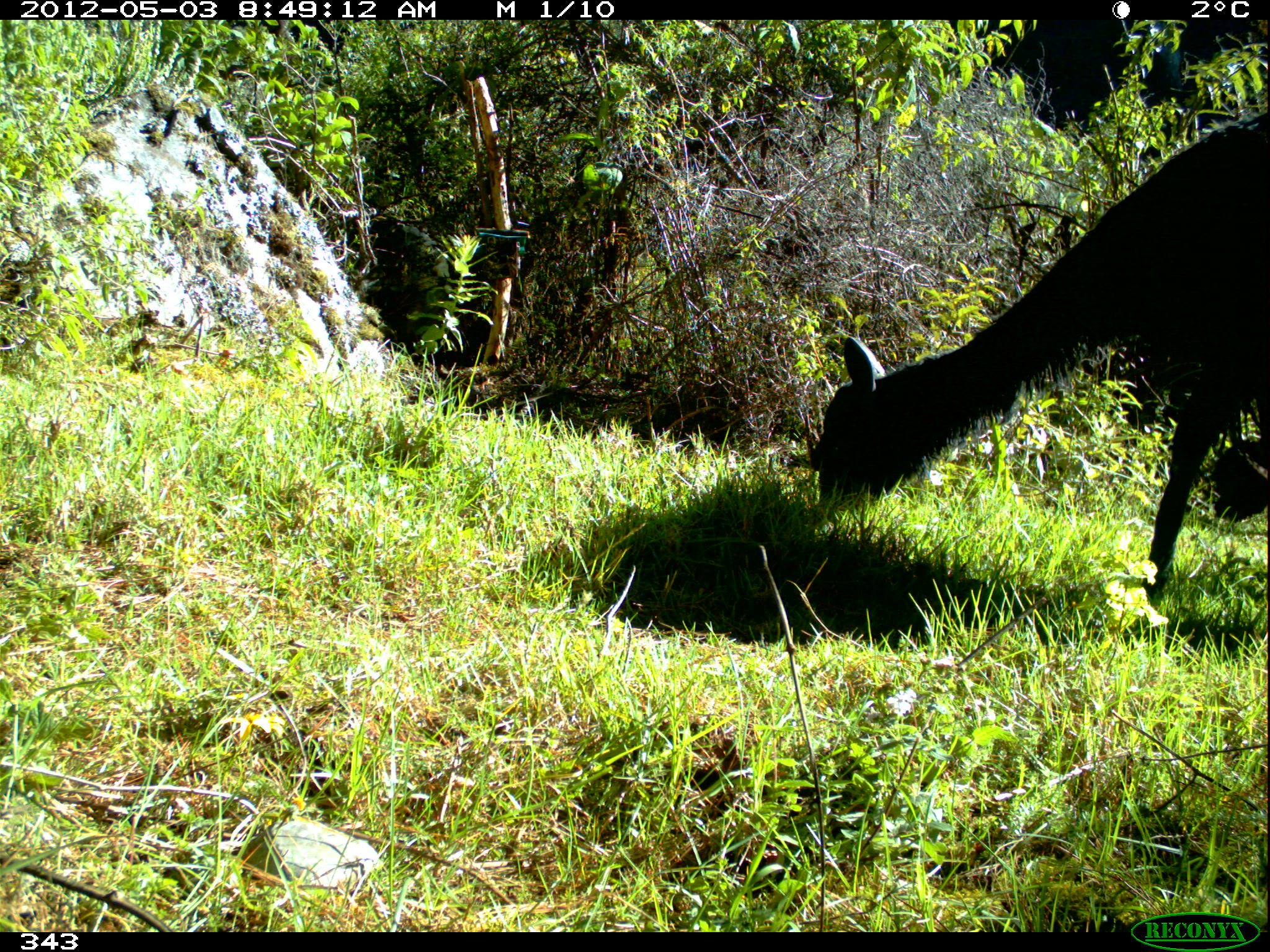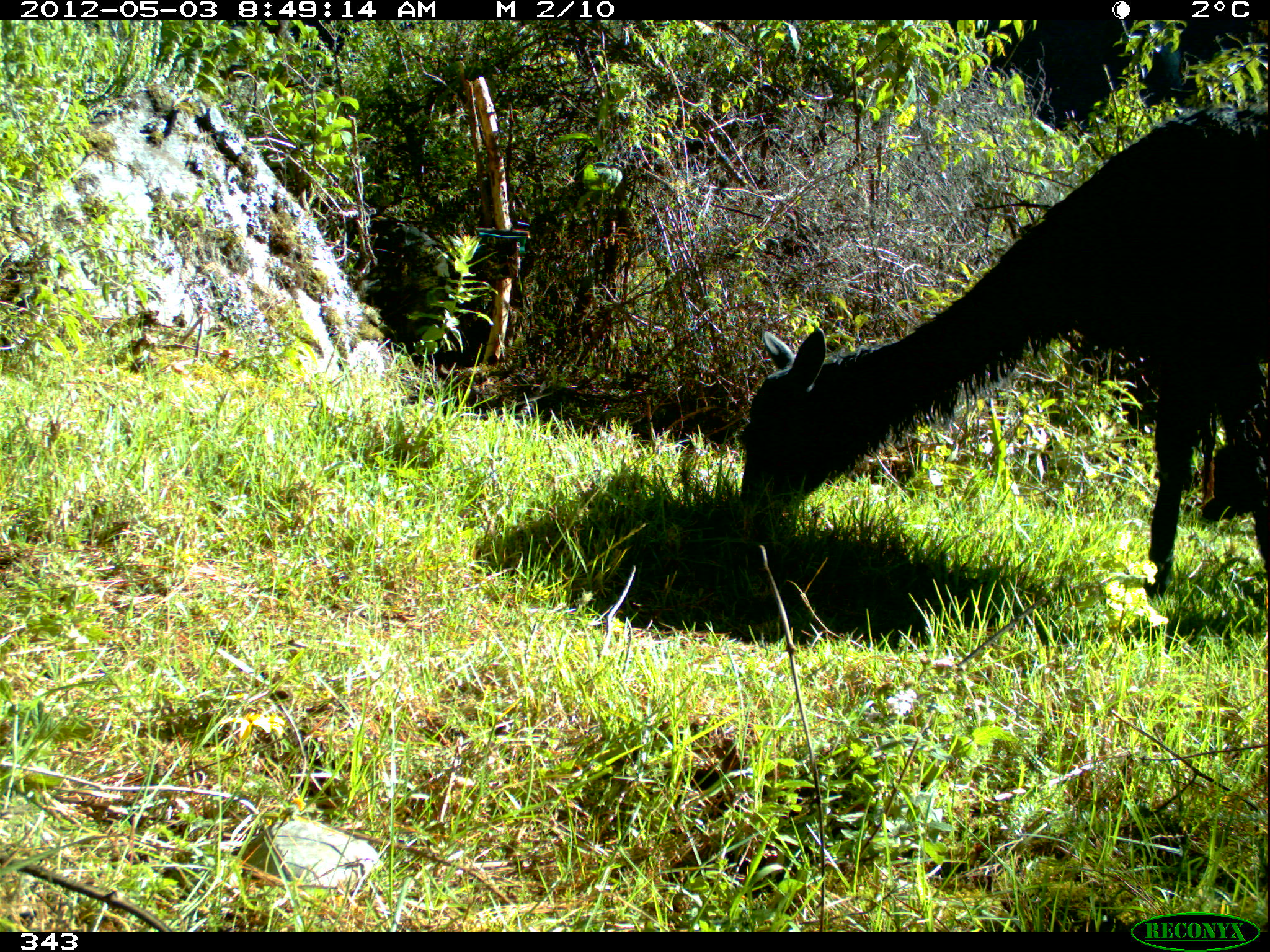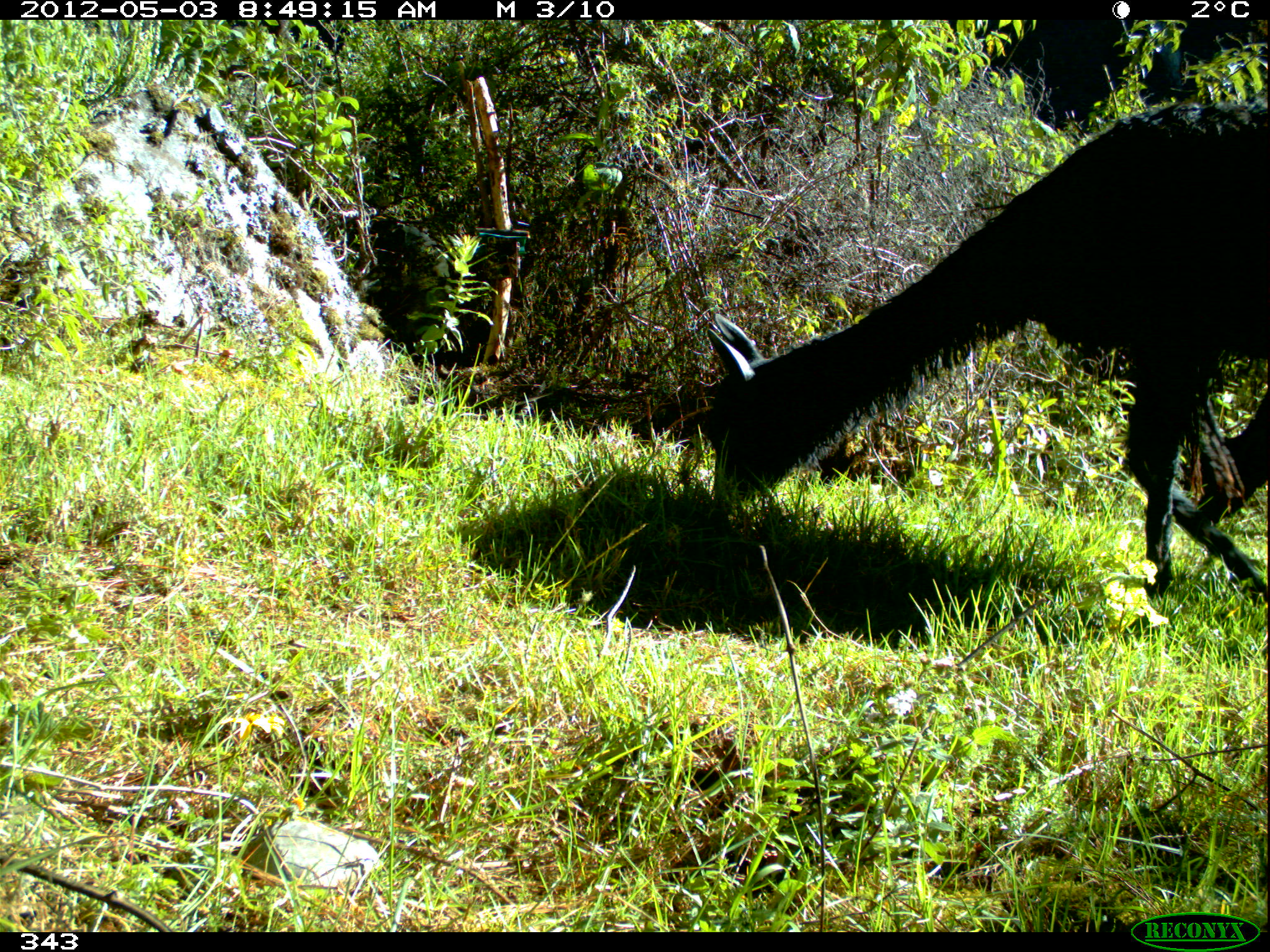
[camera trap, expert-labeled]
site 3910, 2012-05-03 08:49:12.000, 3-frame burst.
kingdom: Animalia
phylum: Chordata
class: Mammalia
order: Artiodactyla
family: Camelidae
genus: Vicugna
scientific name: Vicugna pacos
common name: alpaca